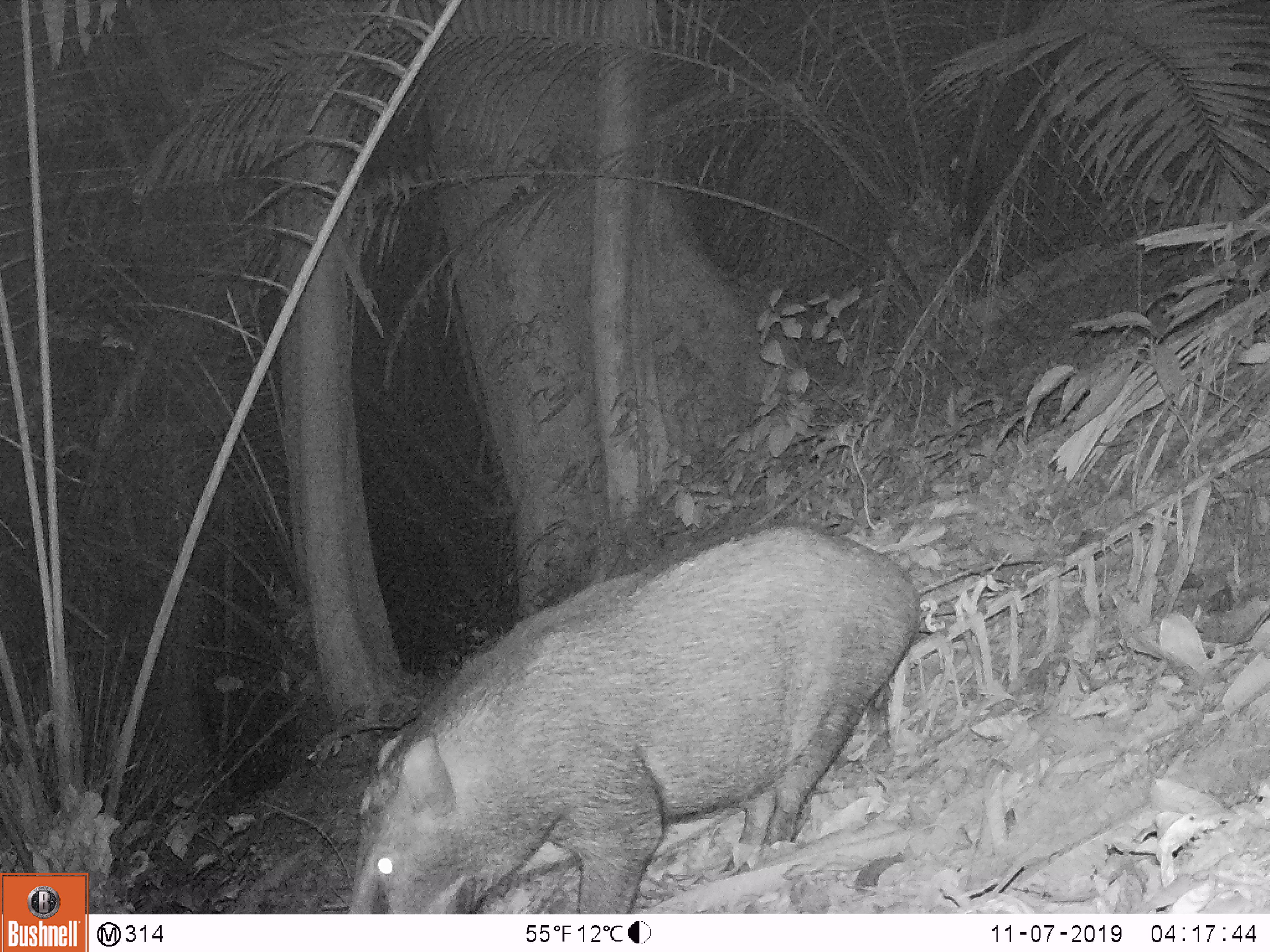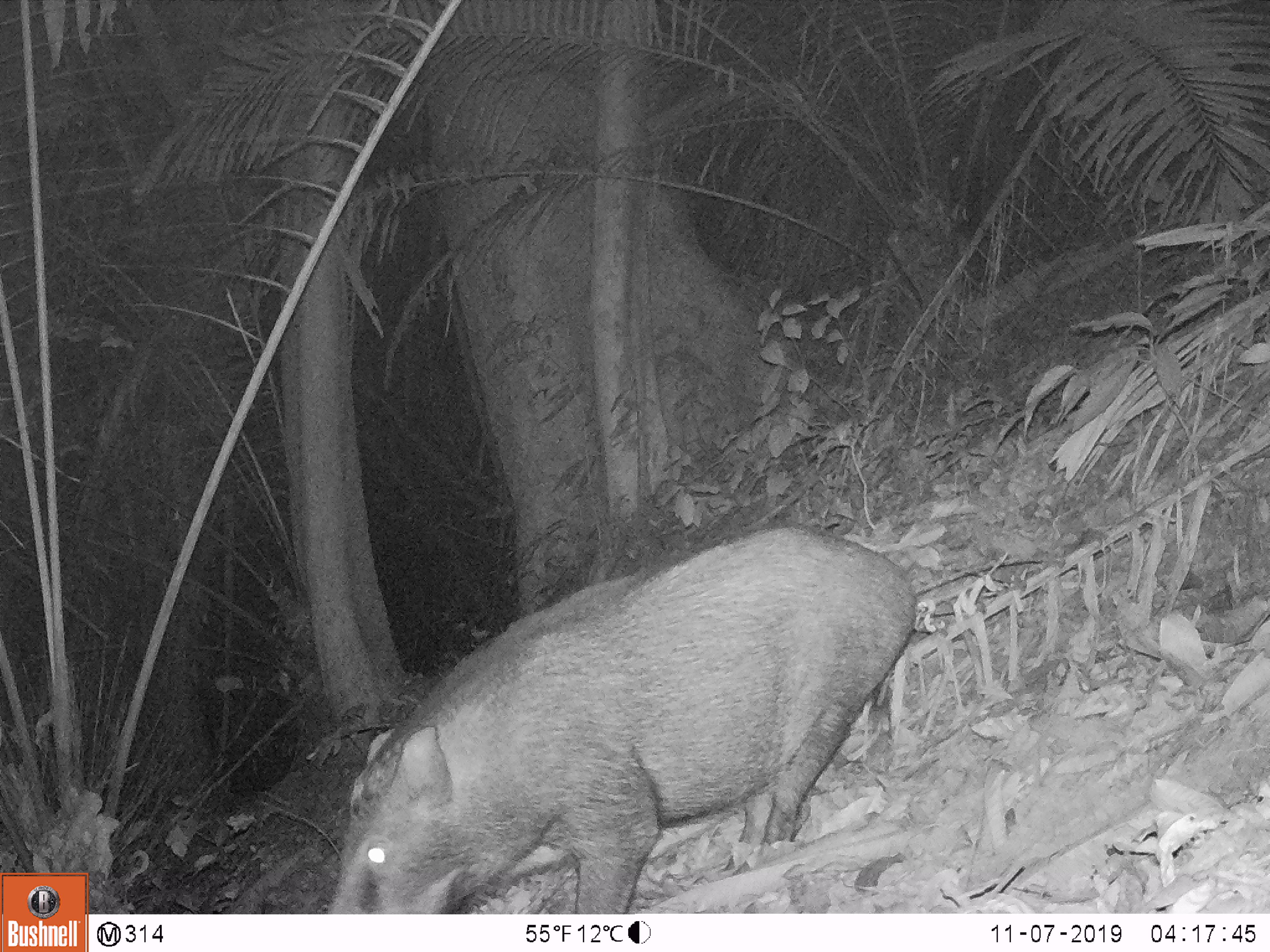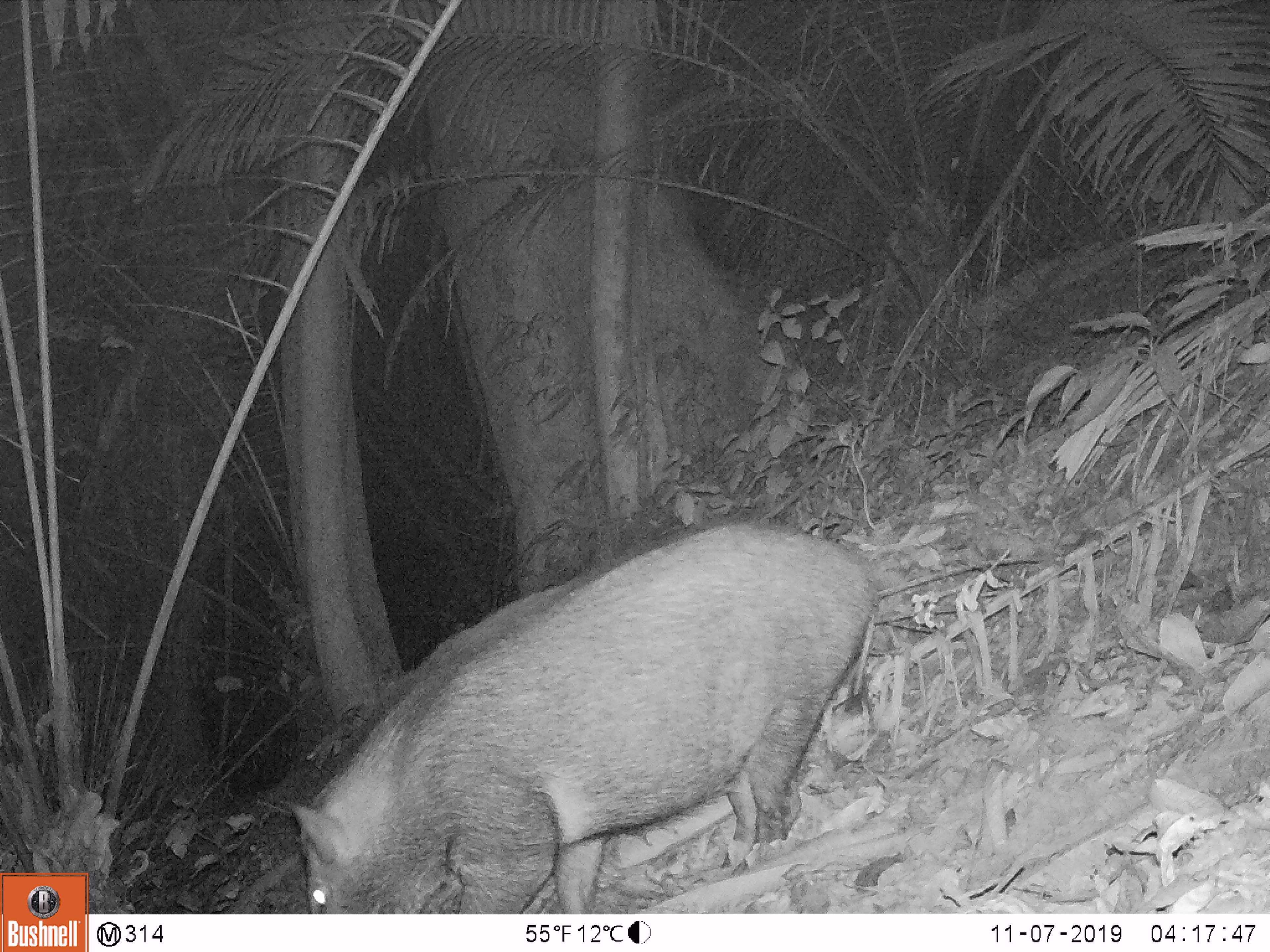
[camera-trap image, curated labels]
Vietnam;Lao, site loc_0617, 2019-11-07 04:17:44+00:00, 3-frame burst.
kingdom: Animalia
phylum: Chordata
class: Mammalia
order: Artiodactyla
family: Suidae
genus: Sus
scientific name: Sus scrofa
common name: eurasian wild pig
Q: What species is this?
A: Eurasian wild pig (Sus scrofa).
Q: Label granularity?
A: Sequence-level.